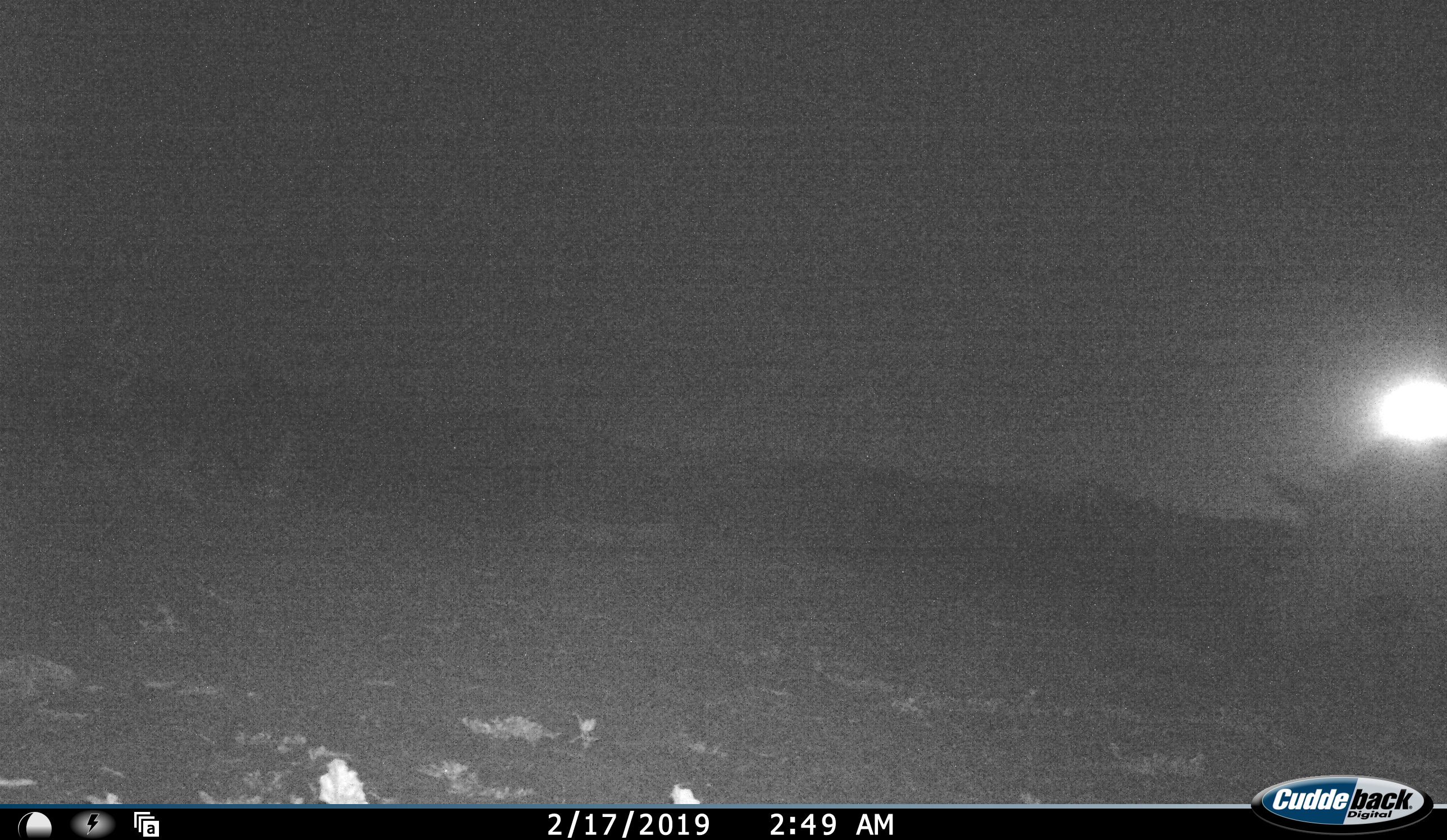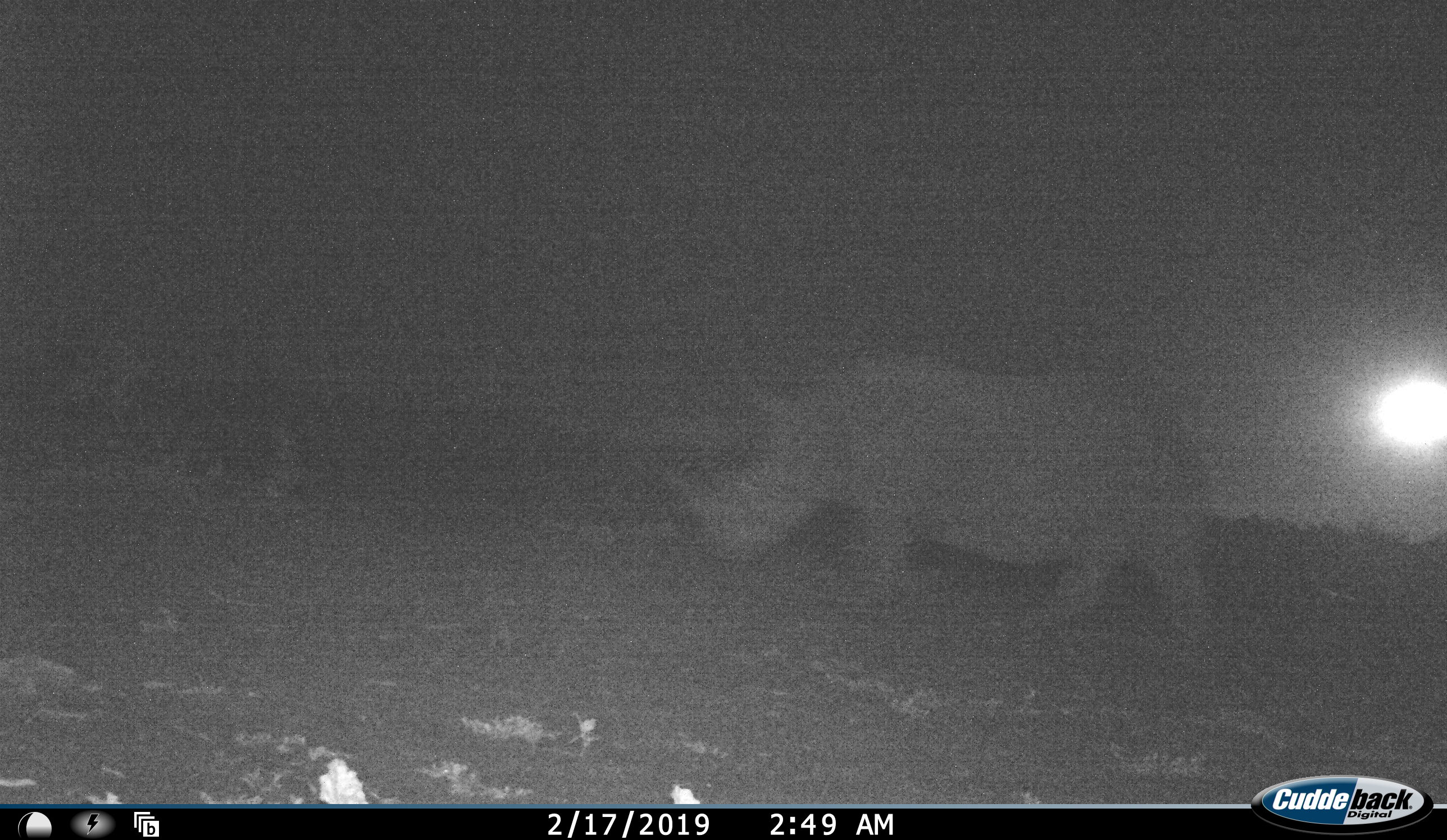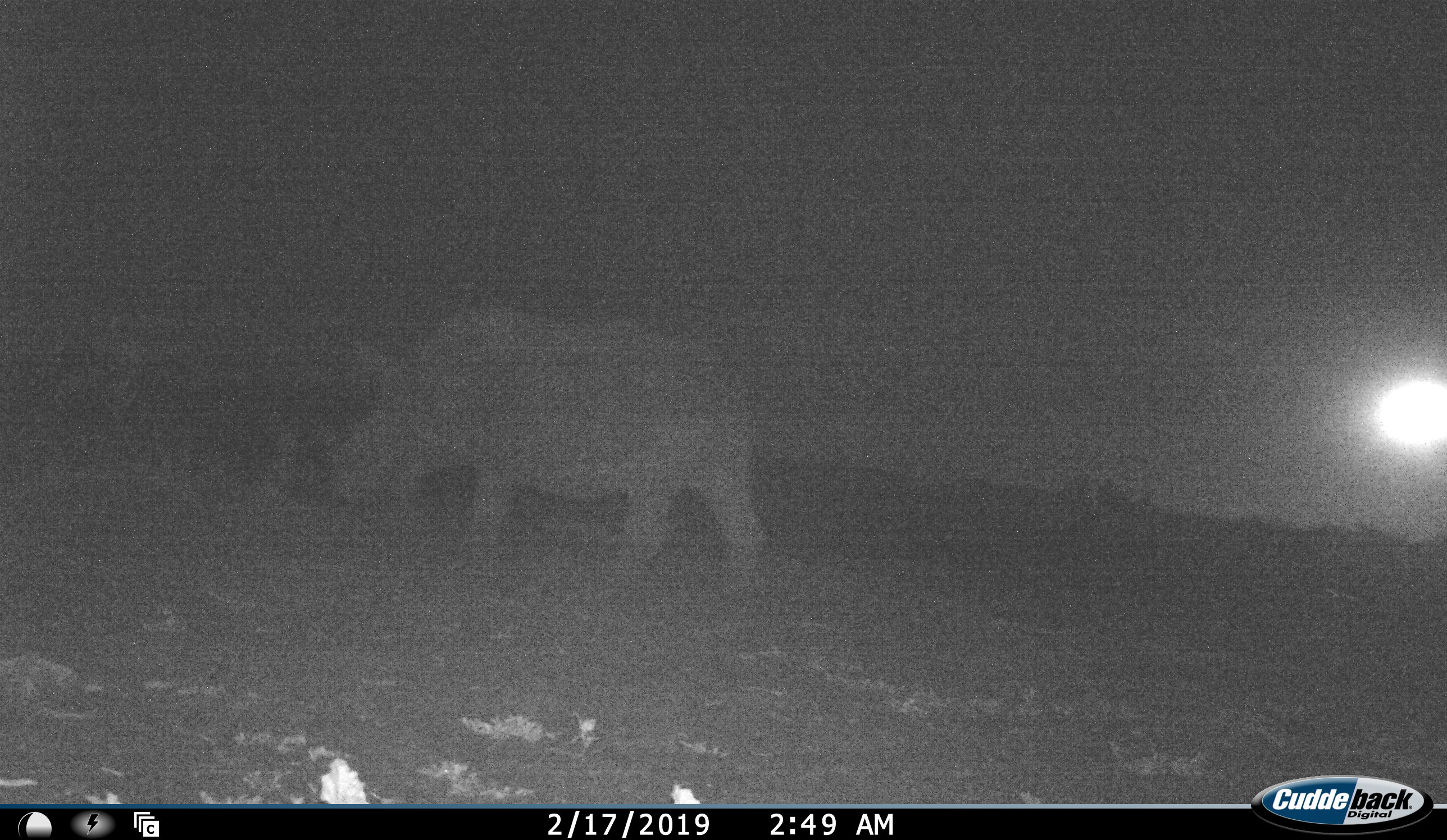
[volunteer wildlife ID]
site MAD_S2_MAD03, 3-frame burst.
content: unidentified animal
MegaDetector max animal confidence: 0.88